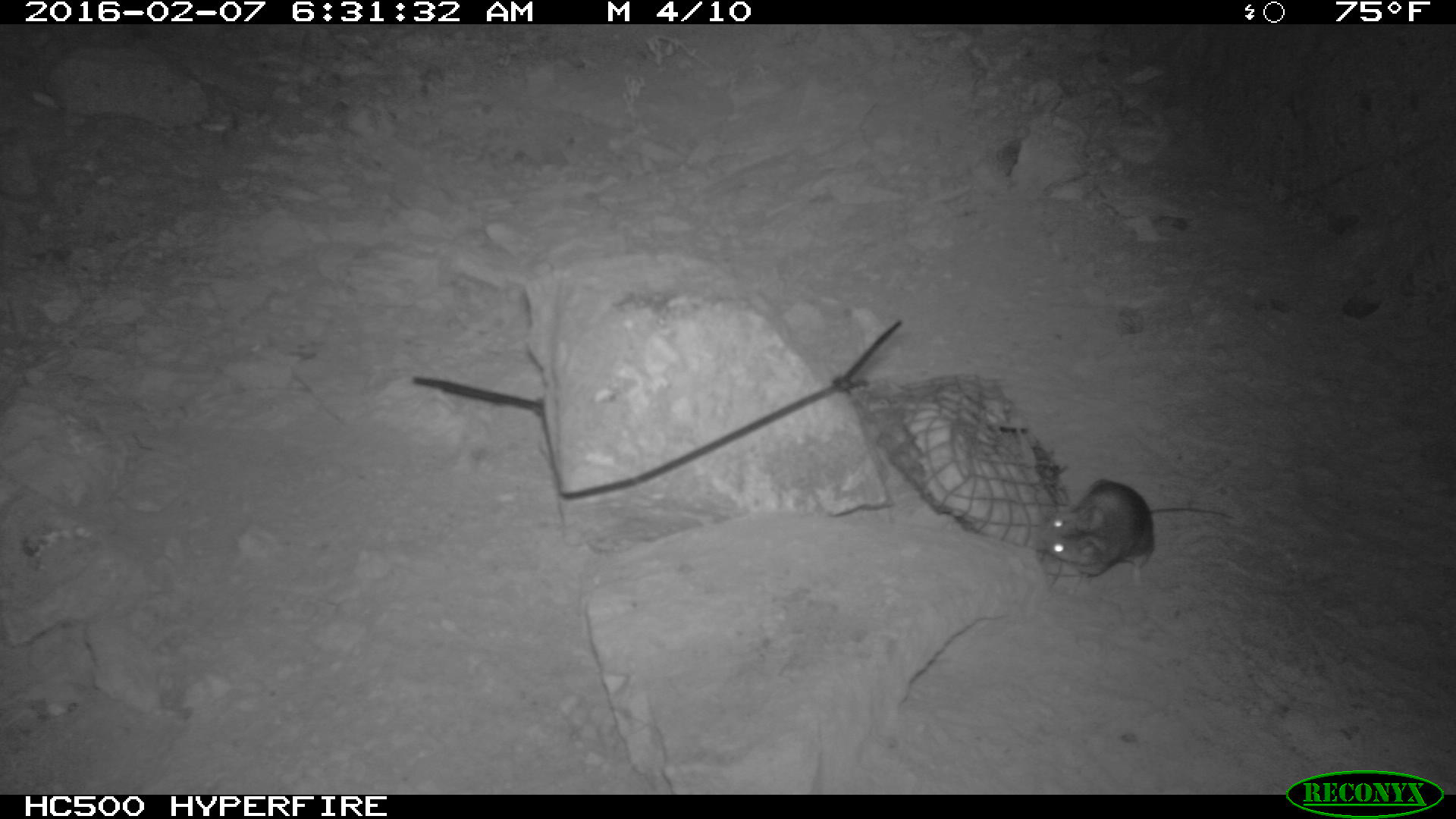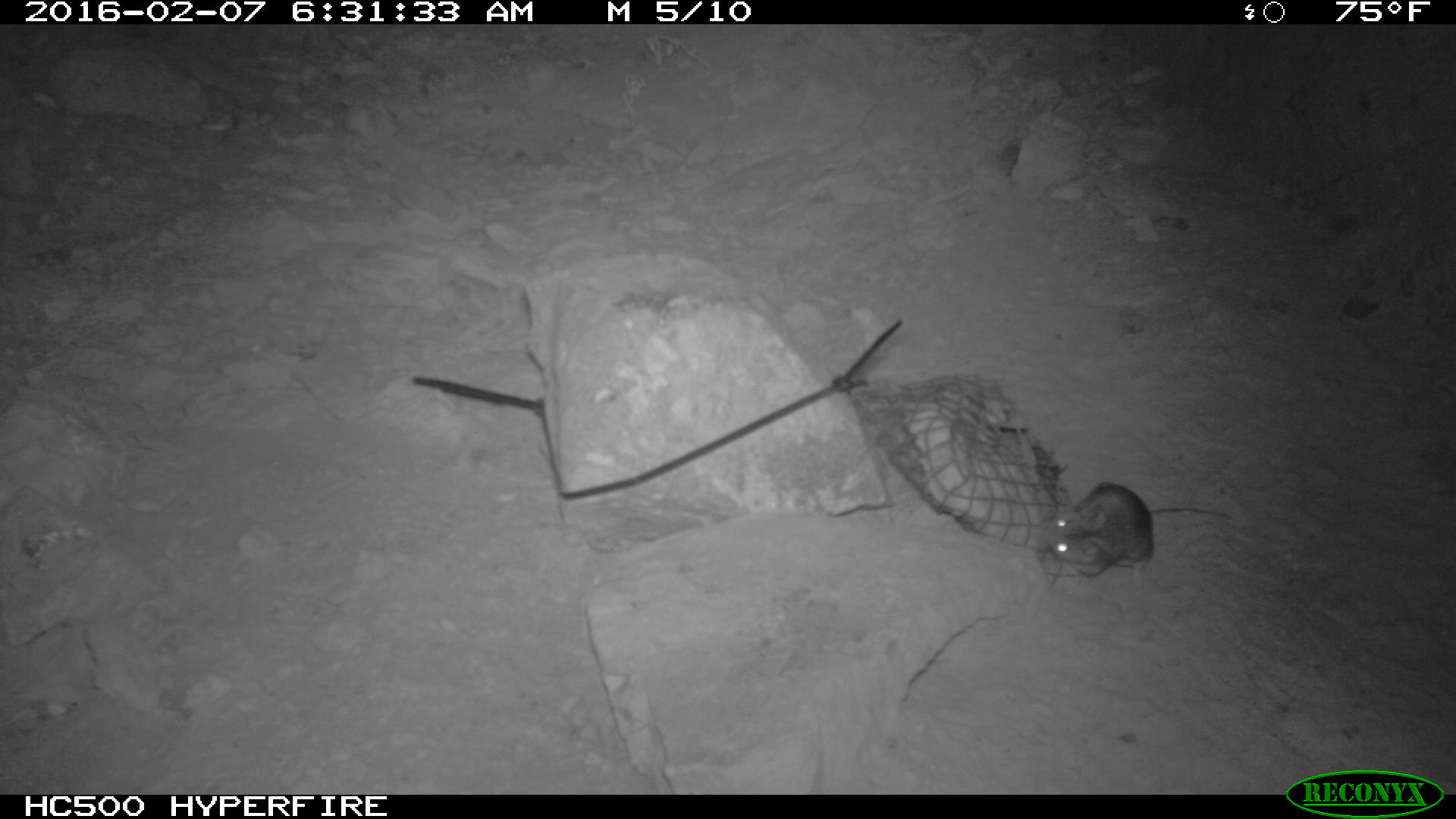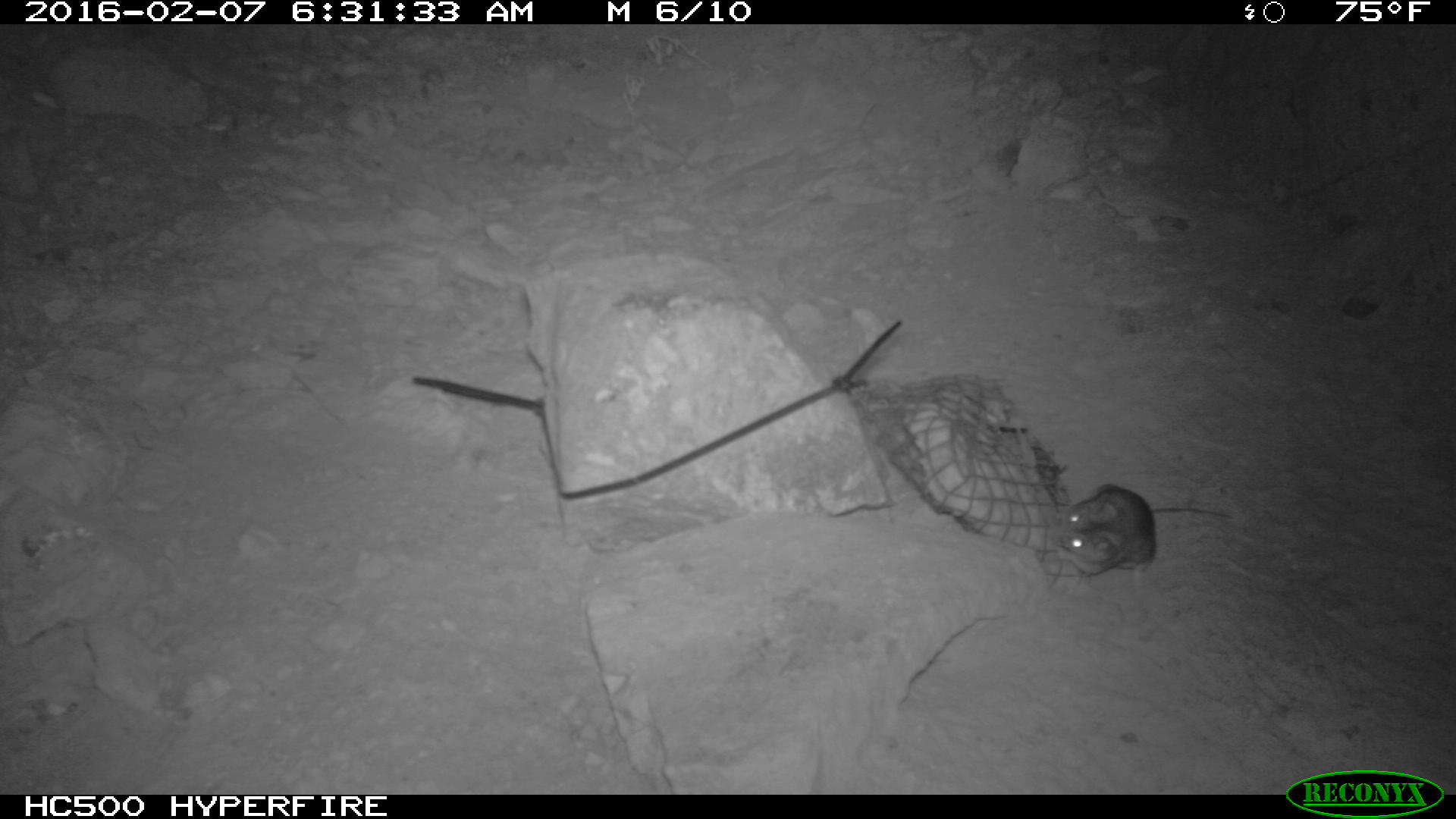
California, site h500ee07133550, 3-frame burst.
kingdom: Animalia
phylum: Chordata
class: Mammalia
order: Rodentia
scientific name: Rodentia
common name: rodent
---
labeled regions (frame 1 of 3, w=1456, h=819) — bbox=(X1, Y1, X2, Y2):
rodent: bbox=(1033, 478, 1235, 589)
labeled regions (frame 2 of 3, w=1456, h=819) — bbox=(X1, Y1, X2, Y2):
rodent: bbox=(1044, 481, 1232, 588)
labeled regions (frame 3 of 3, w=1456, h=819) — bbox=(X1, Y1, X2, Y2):
rodent: bbox=(1050, 481, 1234, 580)